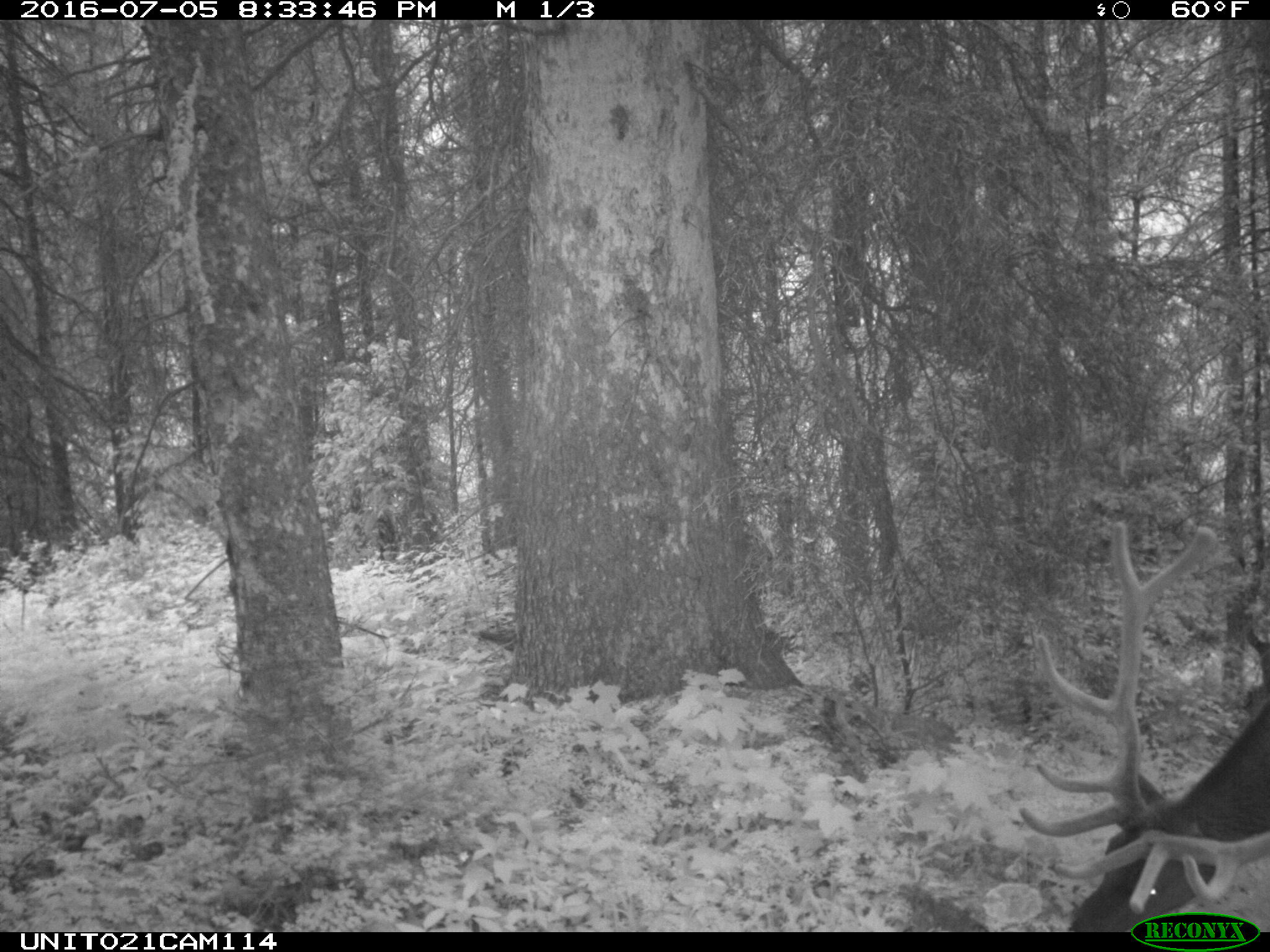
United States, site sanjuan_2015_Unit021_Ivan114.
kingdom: Animalia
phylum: Chordata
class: Mammalia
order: Artiodactyla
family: Cervidae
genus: Cervus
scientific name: Cervus elaphus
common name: red deer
Cervus elaphus (red deer).